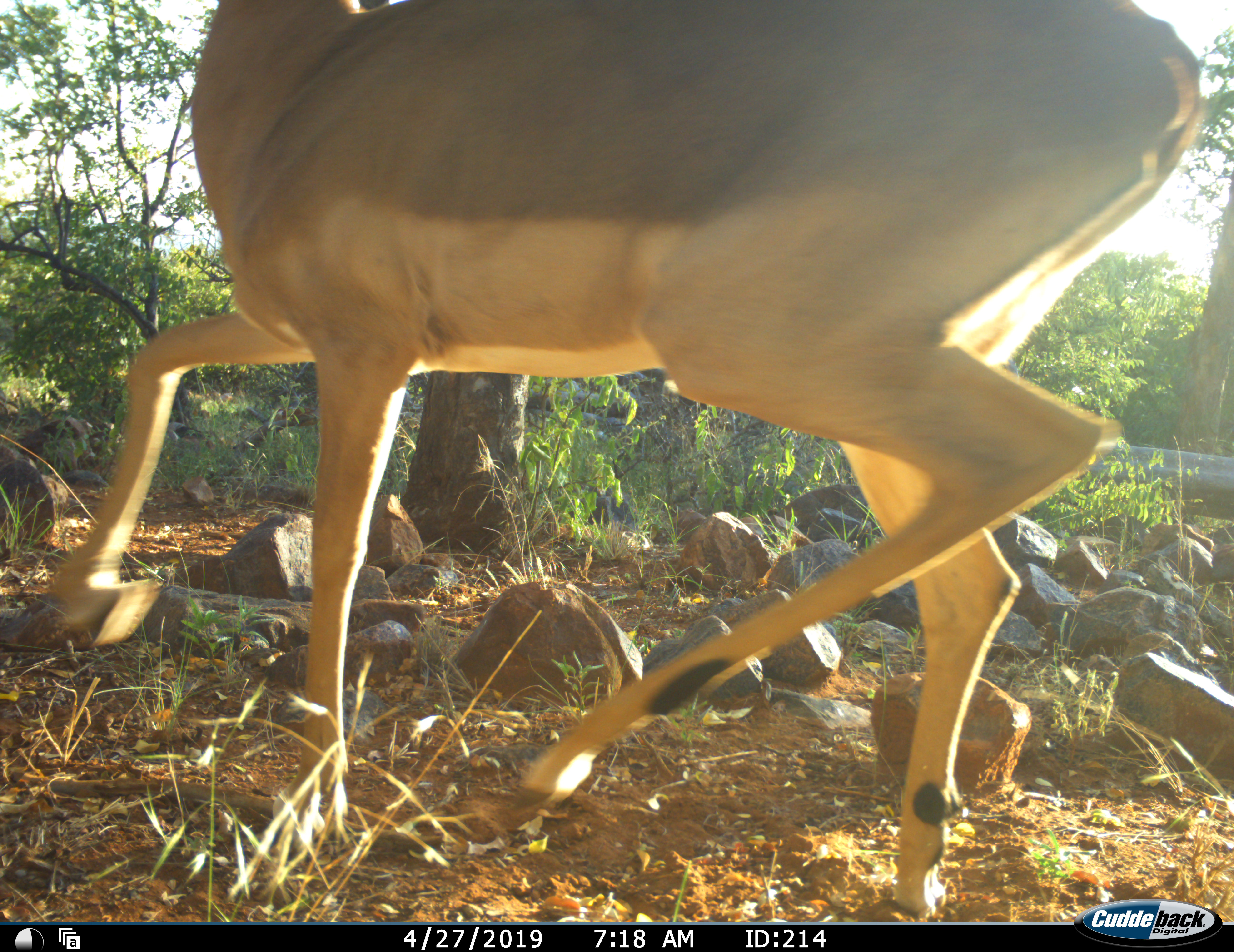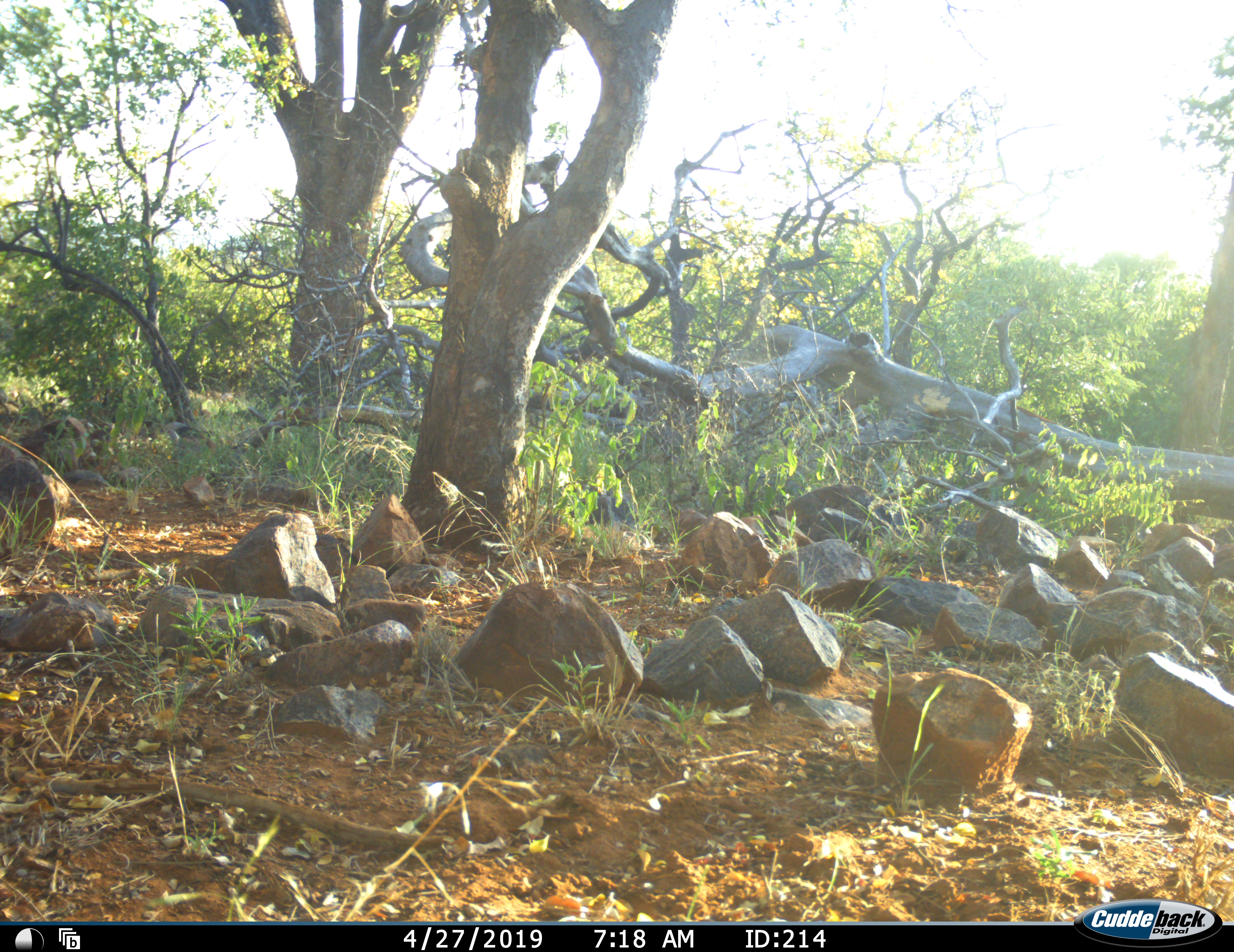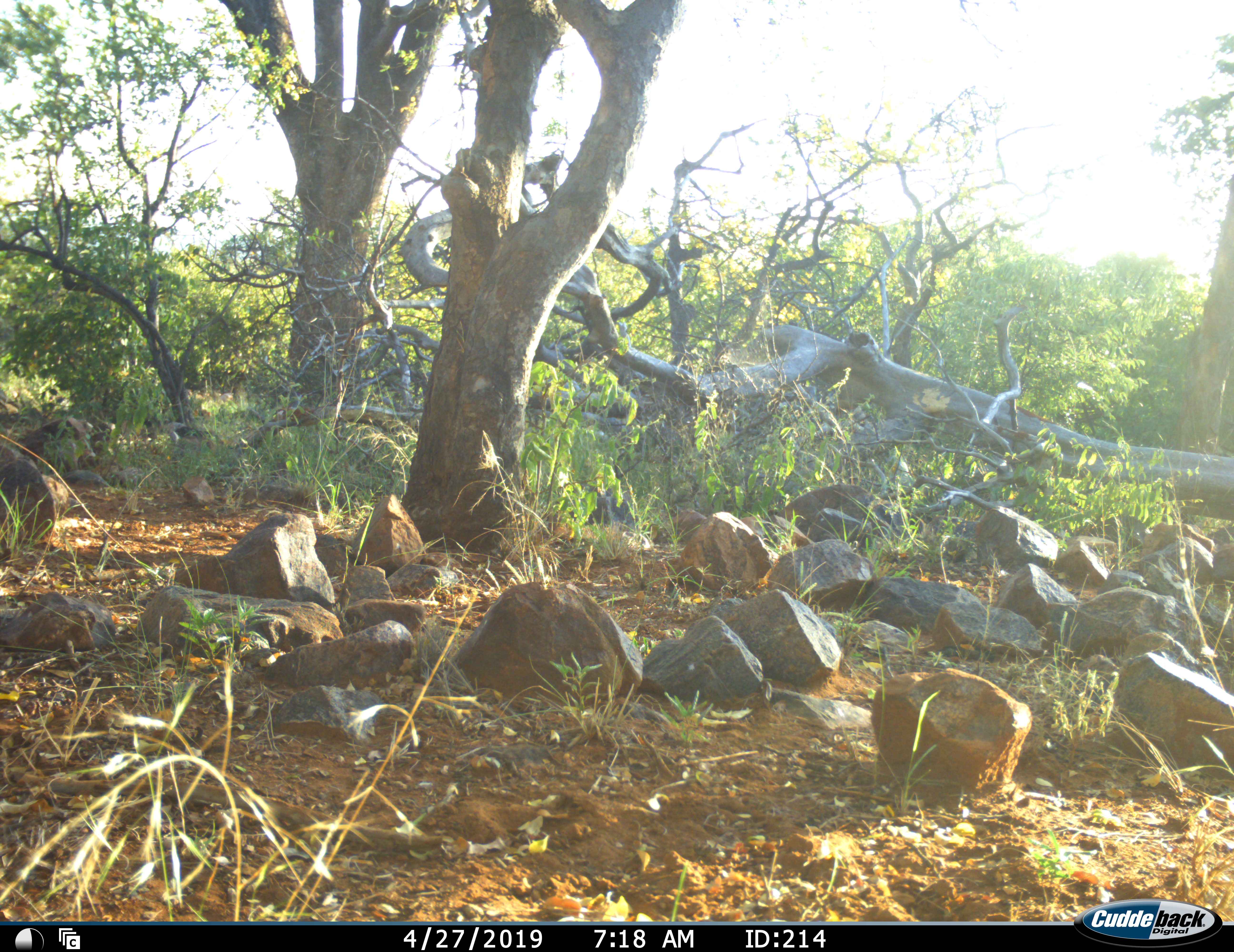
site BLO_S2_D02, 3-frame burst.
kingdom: Animalia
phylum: Chordata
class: Mammalia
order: Artiodactyla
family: Bovidae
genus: Aepyceros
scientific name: Aepyceros melampus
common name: impala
Impala (Aepyceros melampus), count 1. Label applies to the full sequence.